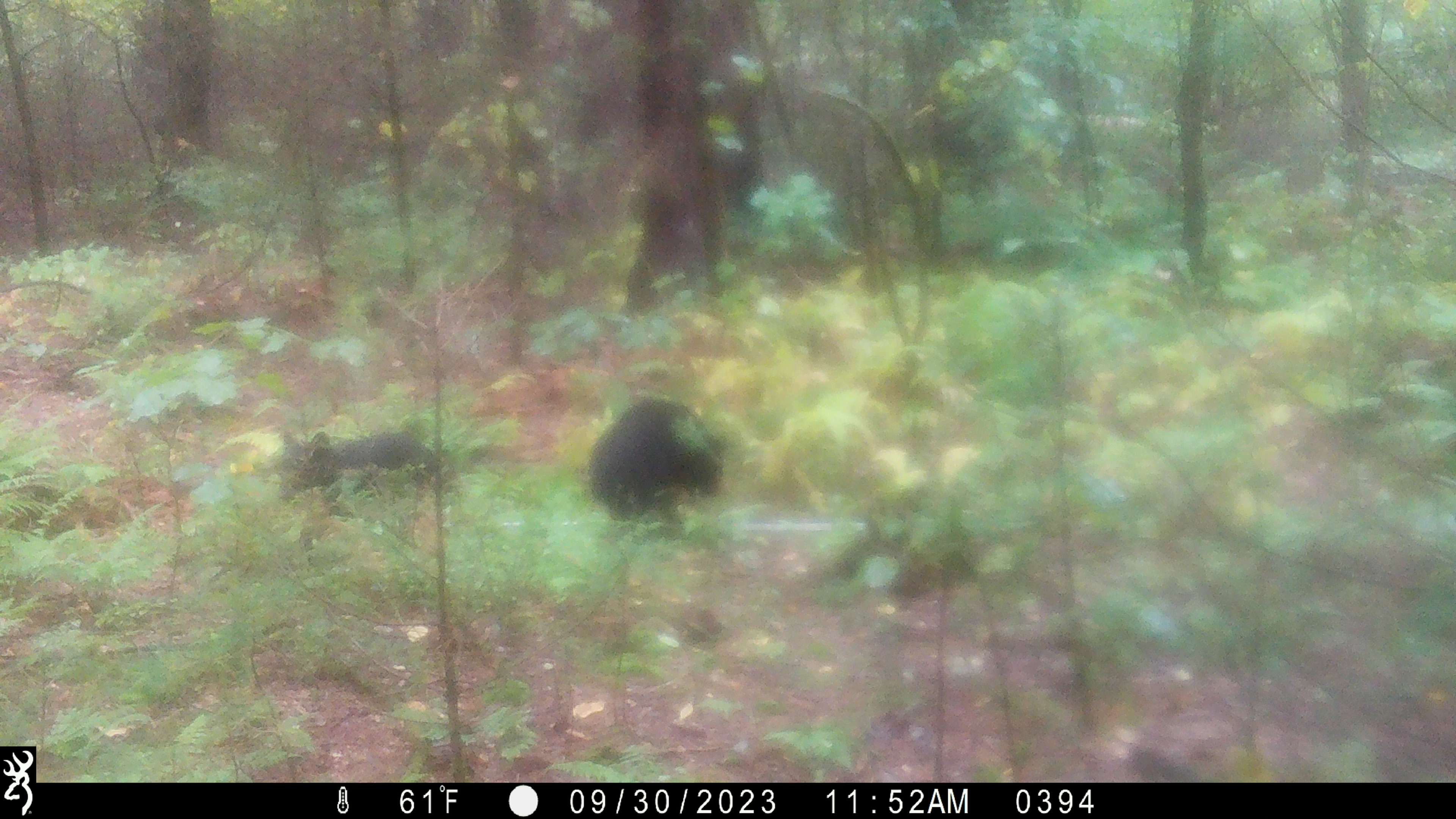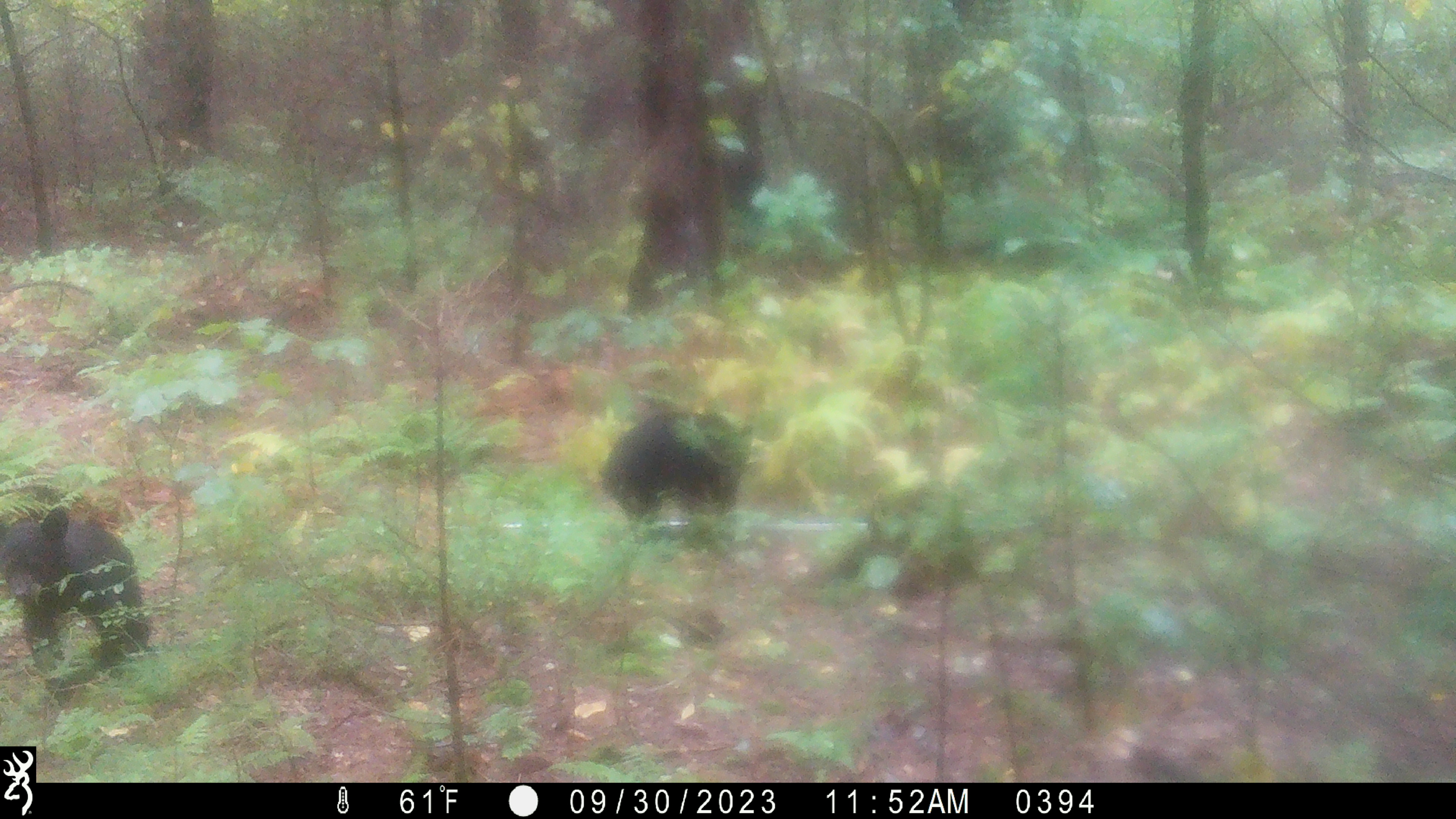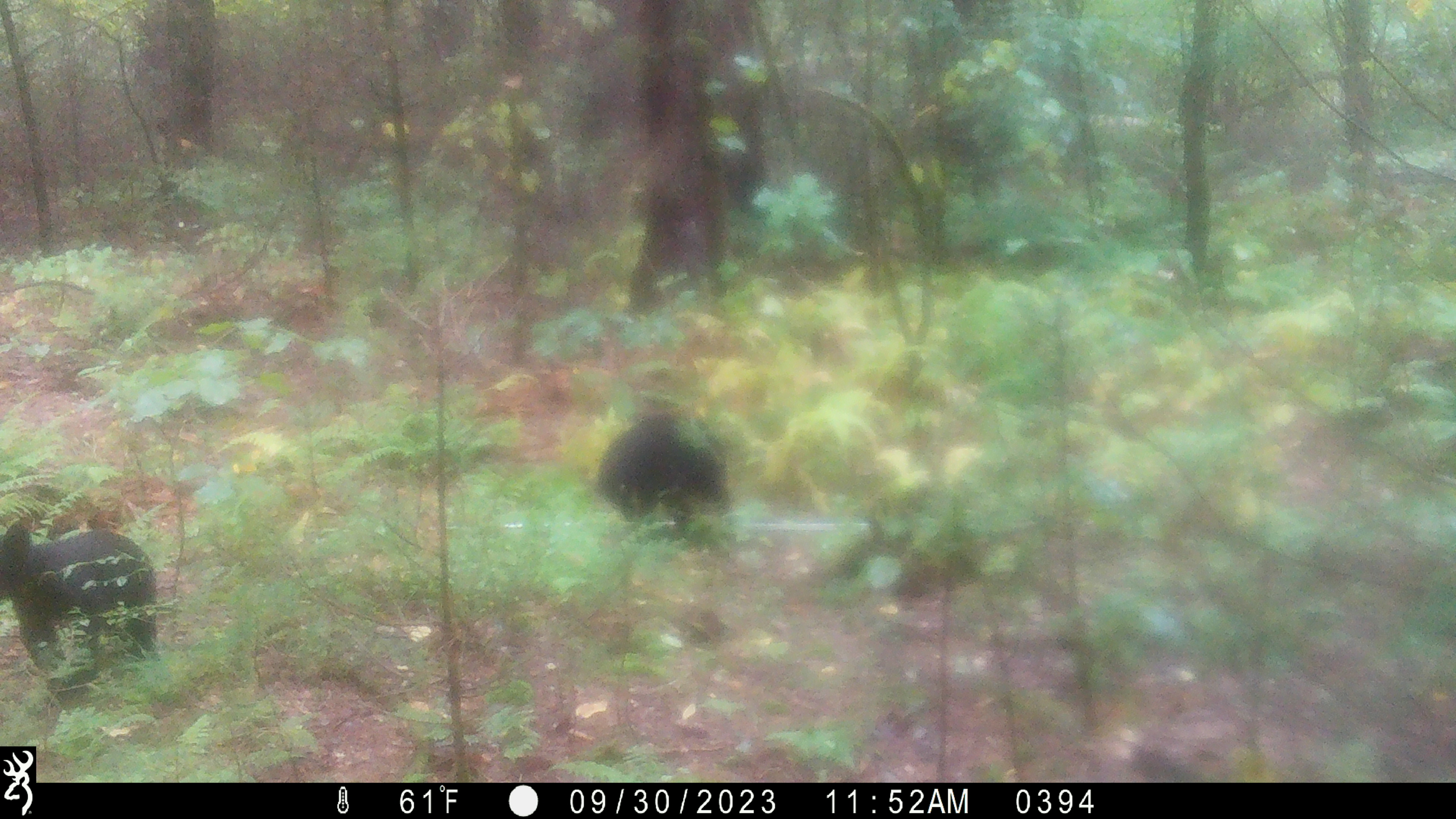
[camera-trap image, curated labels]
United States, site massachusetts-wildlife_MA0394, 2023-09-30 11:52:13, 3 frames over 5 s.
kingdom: Animalia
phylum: Chordata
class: Mammalia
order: Carnivora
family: Ursidae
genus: Ursus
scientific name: Ursus americanus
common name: black bear